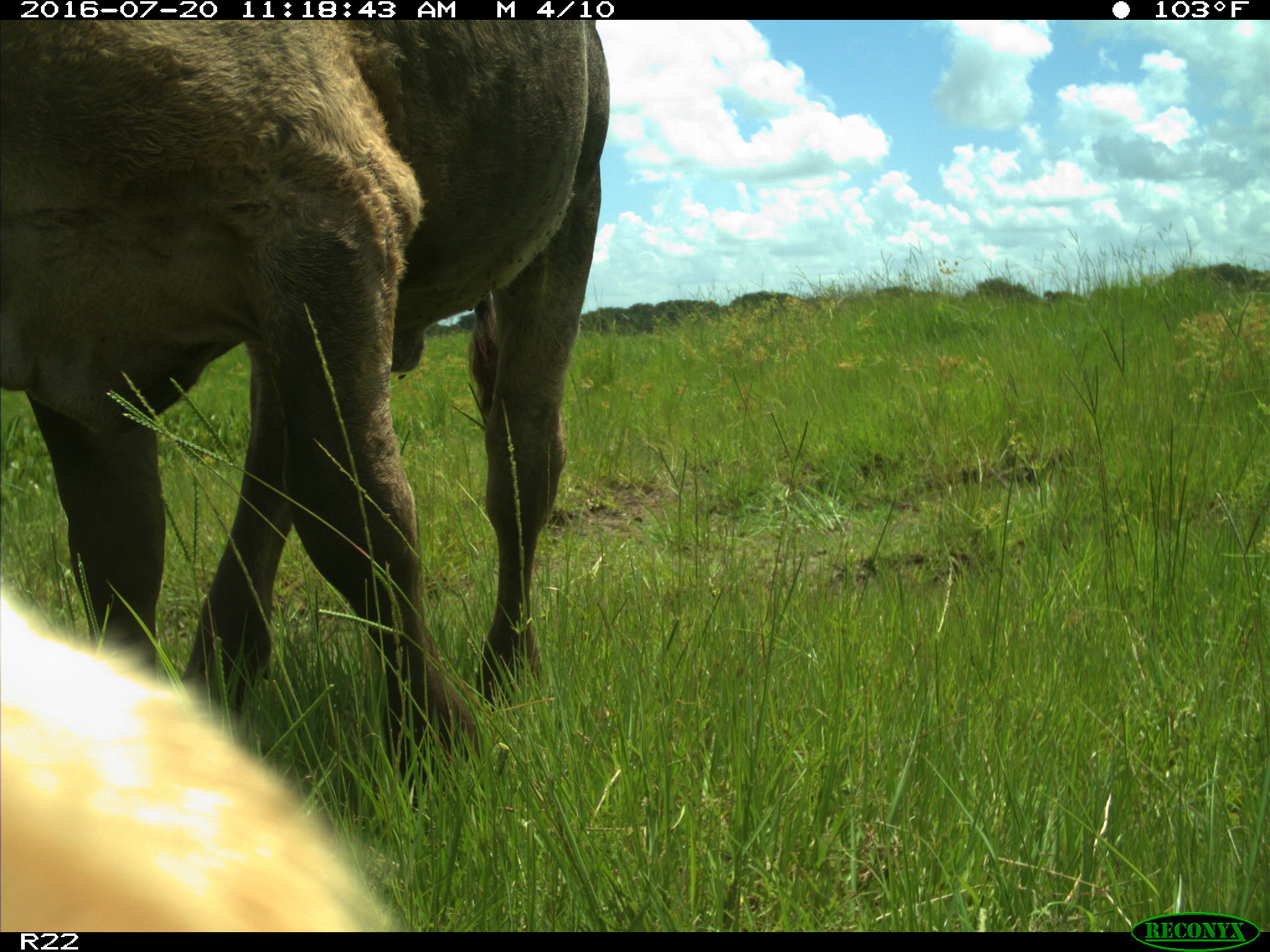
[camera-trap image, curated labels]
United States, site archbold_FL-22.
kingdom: Animalia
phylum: Chordata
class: Mammalia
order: Artiodactyla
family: Bovidae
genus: Bos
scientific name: Bos taurus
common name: domestic cow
Bos taurus (domestic cow).